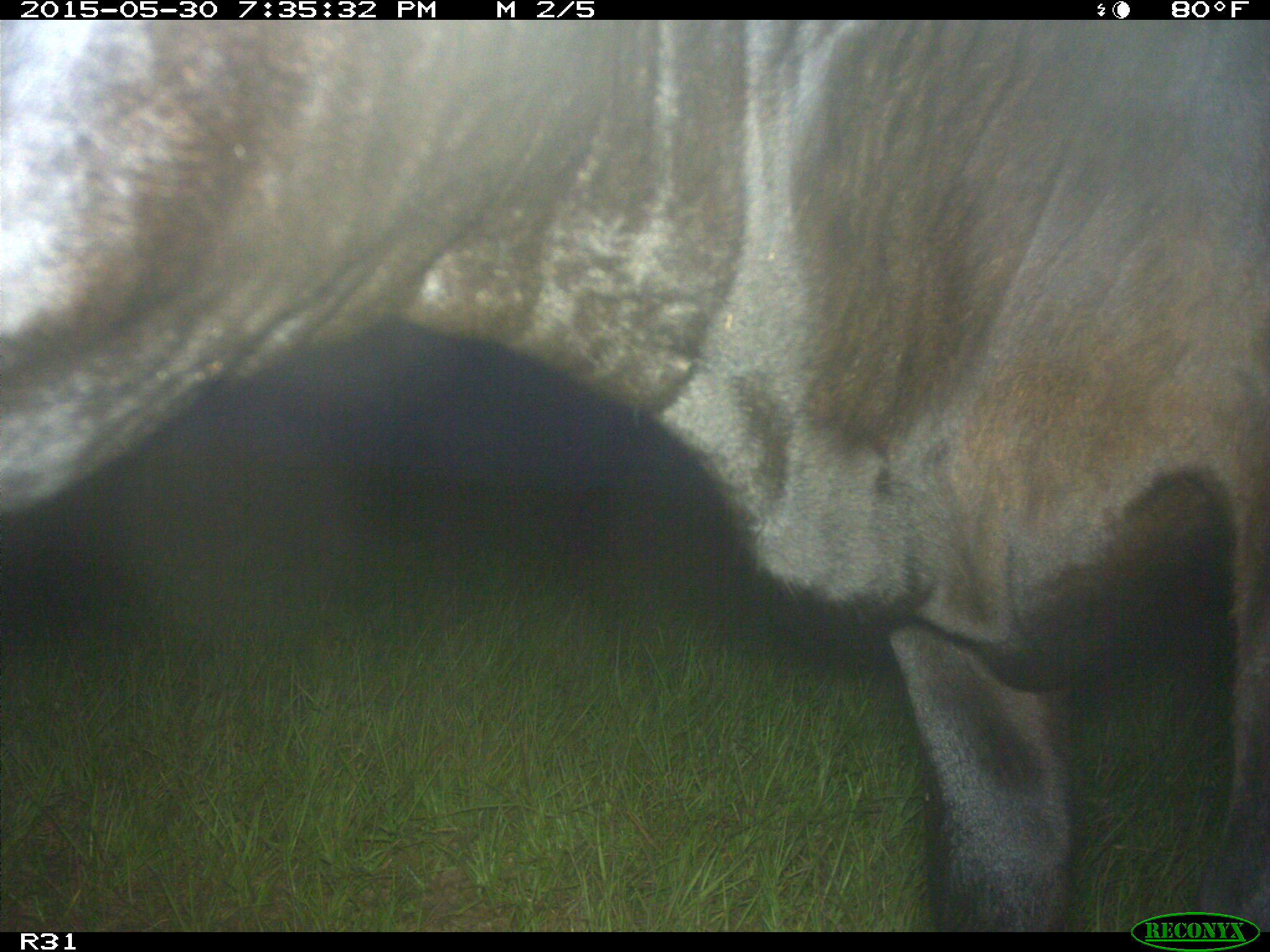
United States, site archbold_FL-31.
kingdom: Animalia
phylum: Chordata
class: Mammalia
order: Artiodactyla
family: Bovidae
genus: Bos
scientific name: Bos taurus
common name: domestic cow